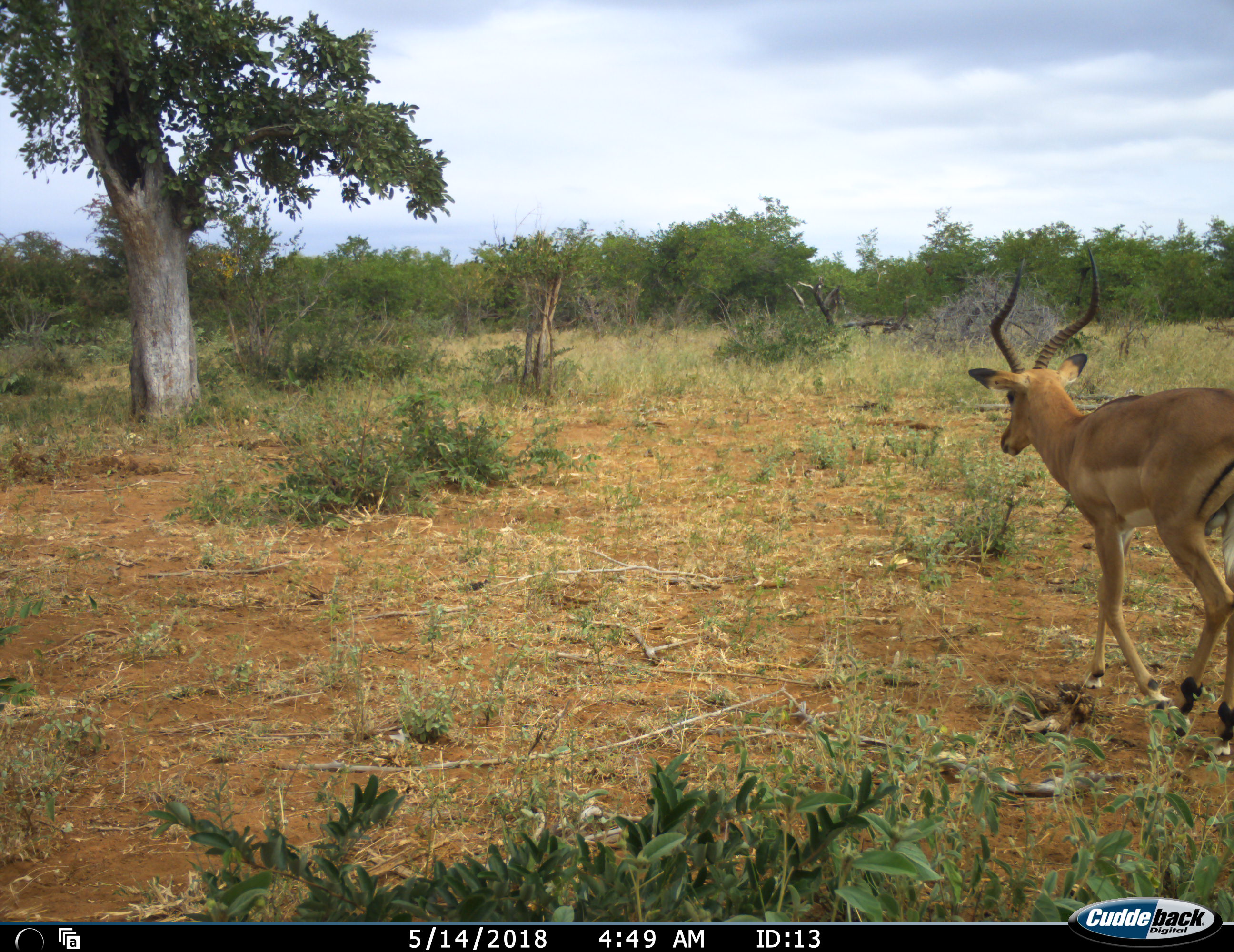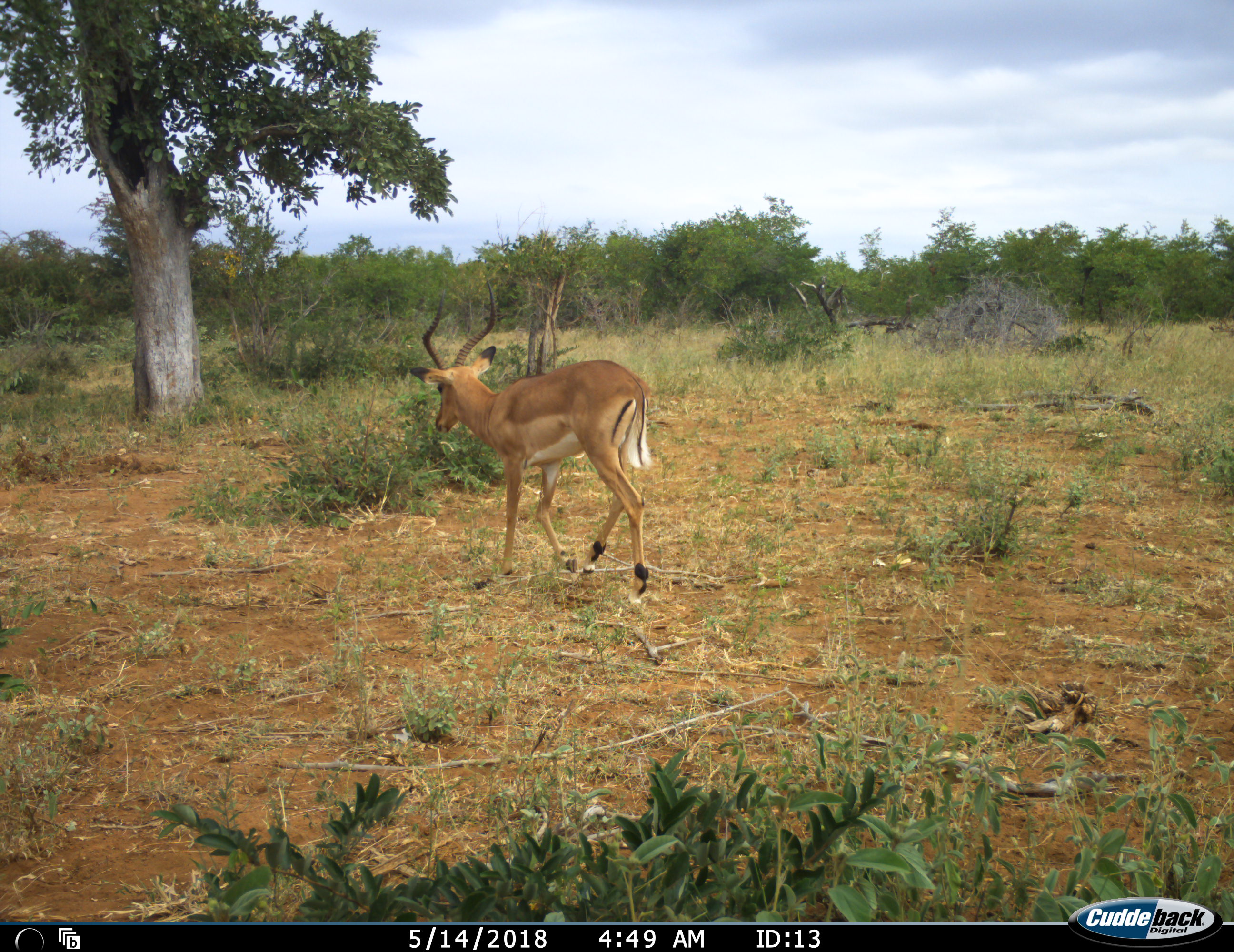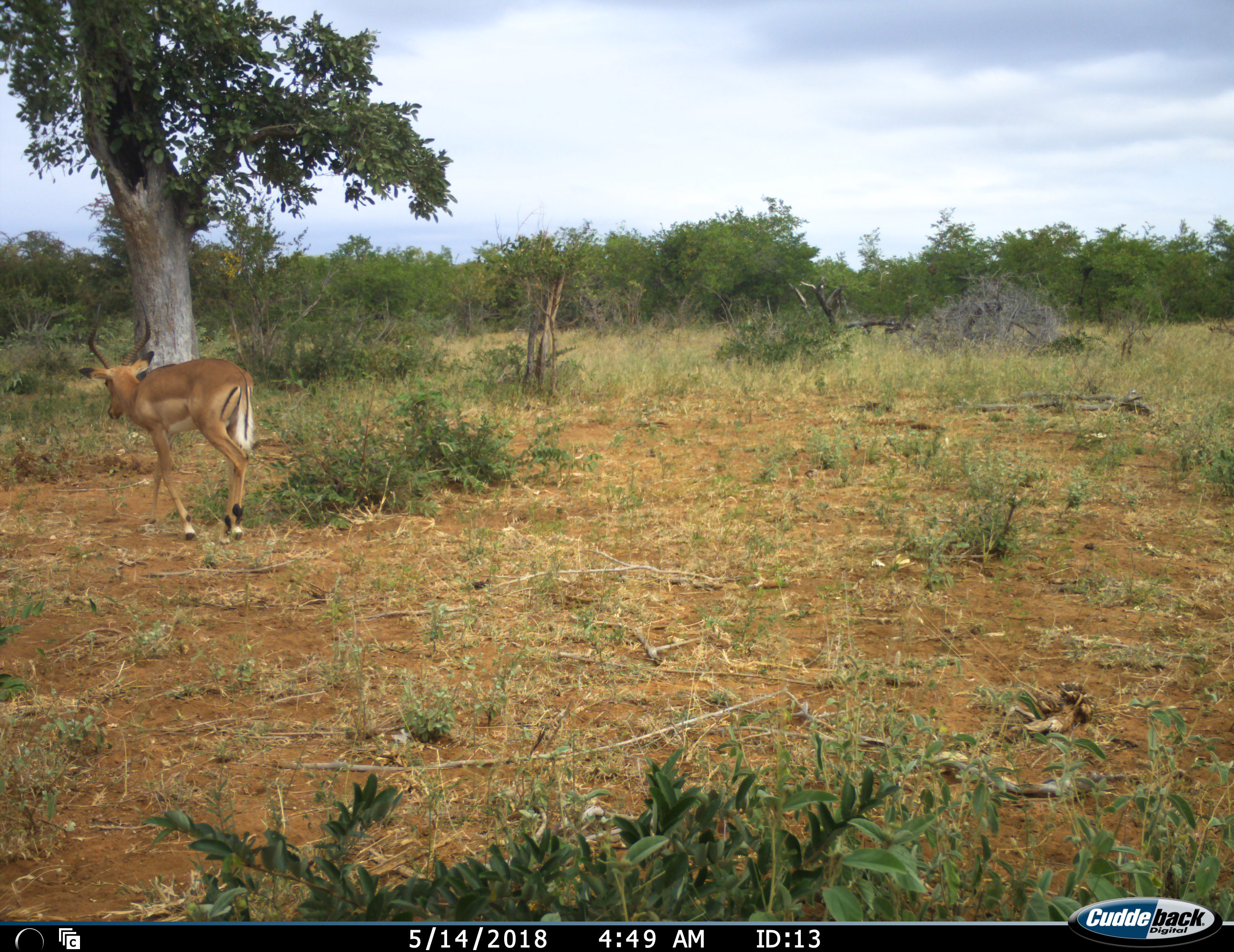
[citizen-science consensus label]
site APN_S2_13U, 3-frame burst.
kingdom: Animalia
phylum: Chordata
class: Mammalia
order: Artiodactyla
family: Bovidae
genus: Aepyceros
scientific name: Aepyceros melampus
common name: impala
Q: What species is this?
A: Impala (Aepyceros melampus).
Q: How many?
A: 1.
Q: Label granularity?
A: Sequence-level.